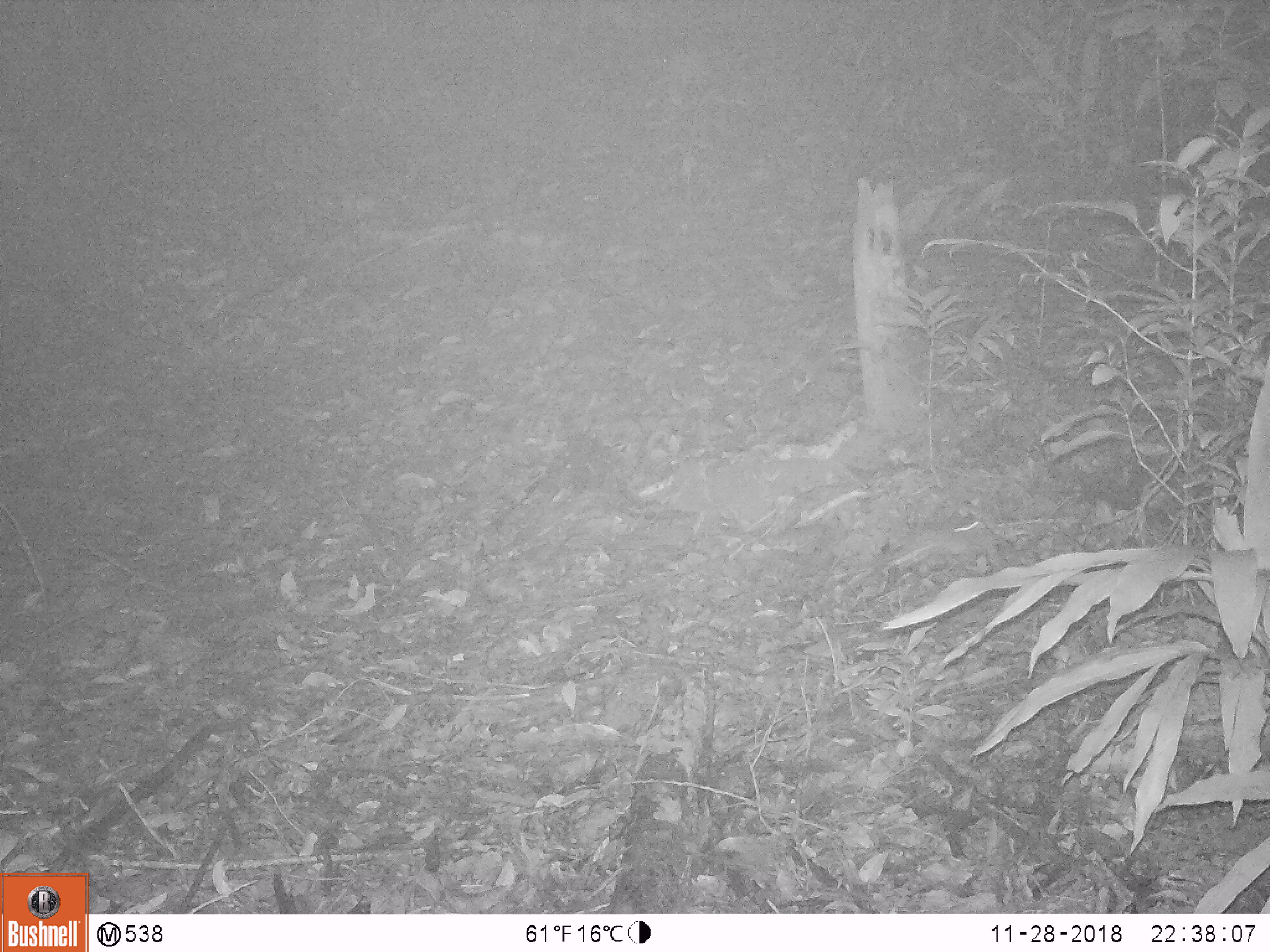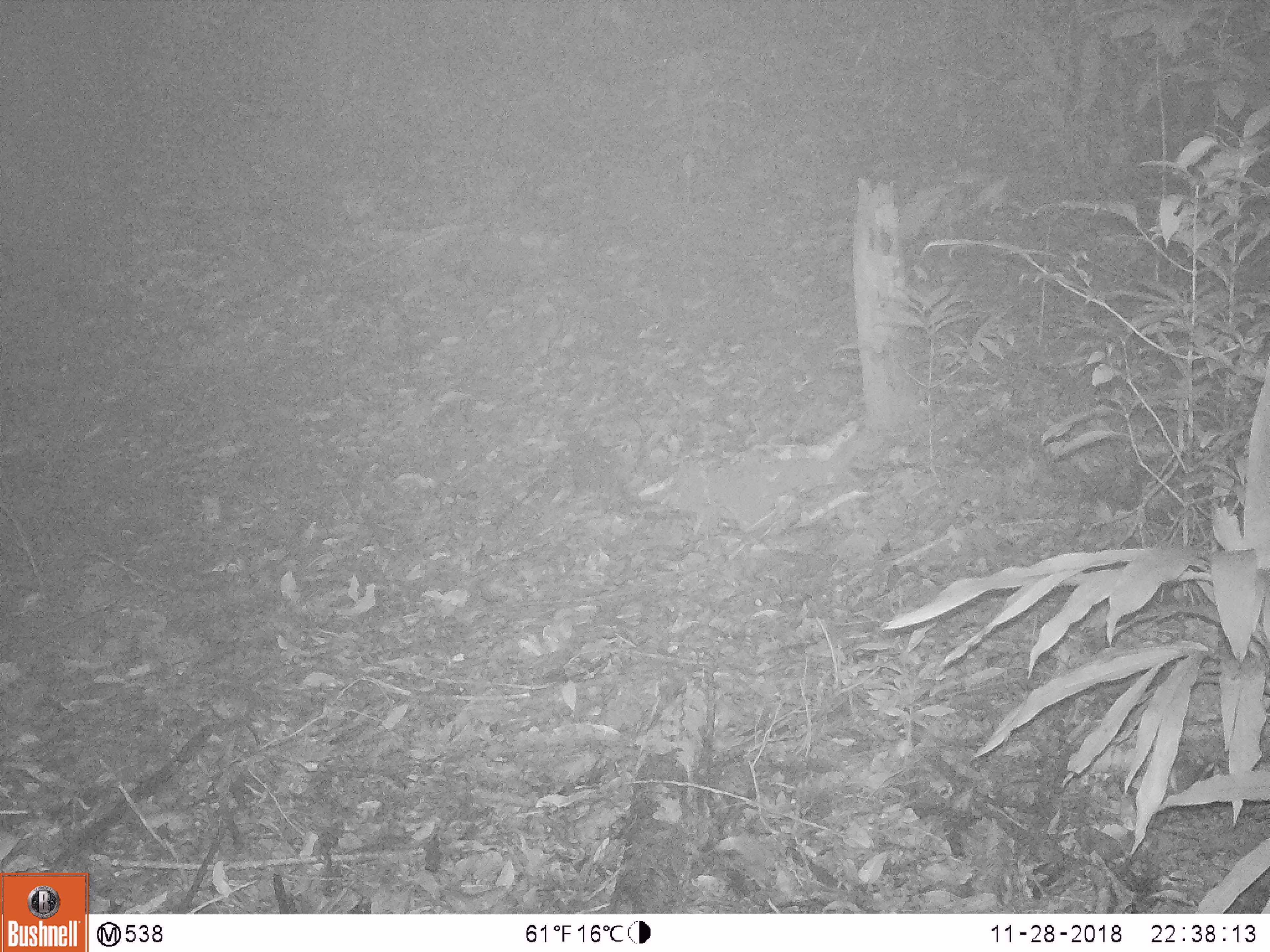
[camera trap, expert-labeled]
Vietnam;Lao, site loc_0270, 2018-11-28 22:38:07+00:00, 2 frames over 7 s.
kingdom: Animalia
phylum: Chordata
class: Mammalia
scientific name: Mammalia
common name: mammal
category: unidentified small mammal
Unidentified small mammal (mammal) (Mammalia). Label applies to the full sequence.